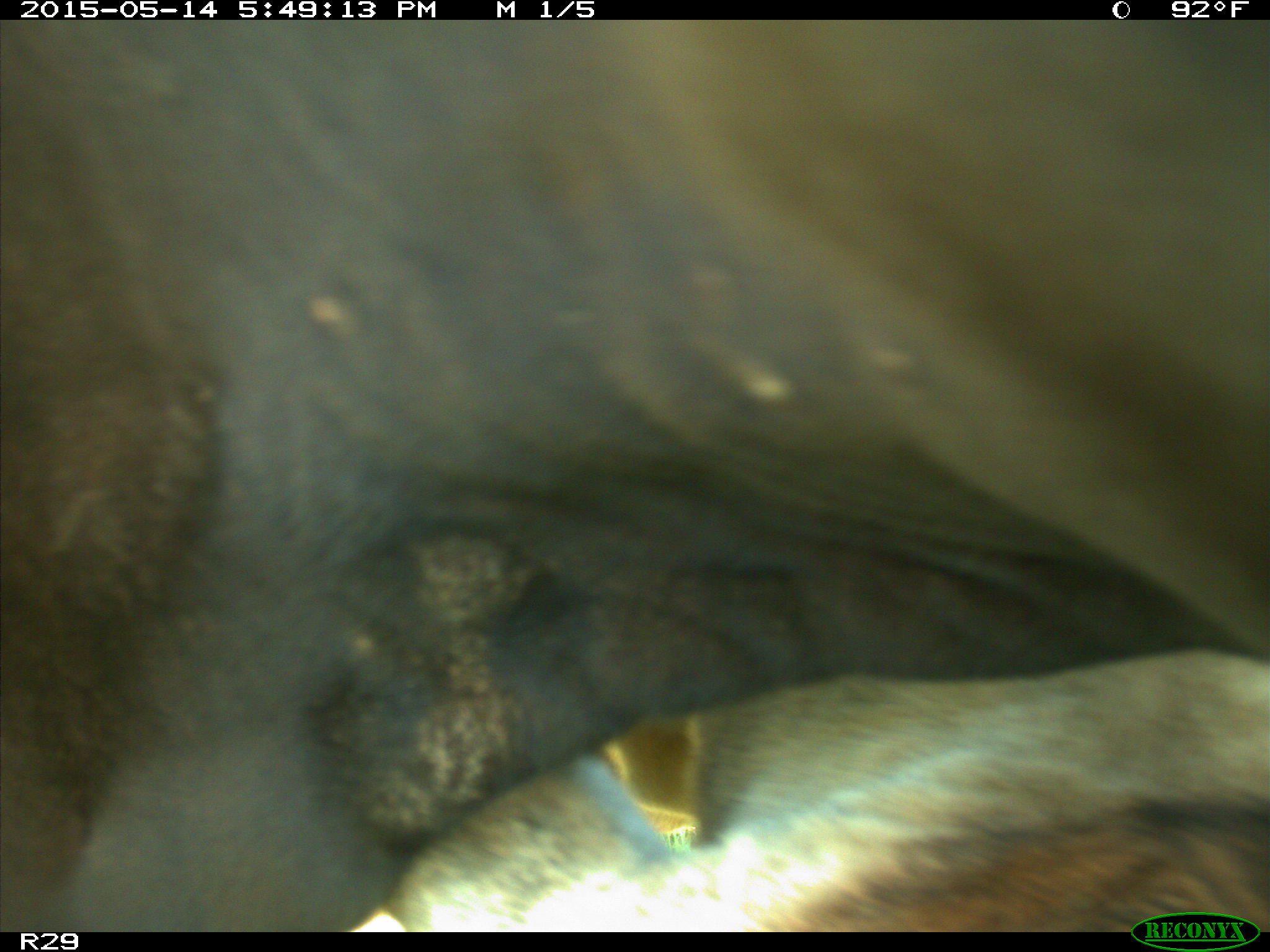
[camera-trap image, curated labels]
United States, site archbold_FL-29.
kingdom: Animalia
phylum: Chordata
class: Mammalia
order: Artiodactyla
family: Bovidae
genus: Bos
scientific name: Bos taurus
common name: domestic cow